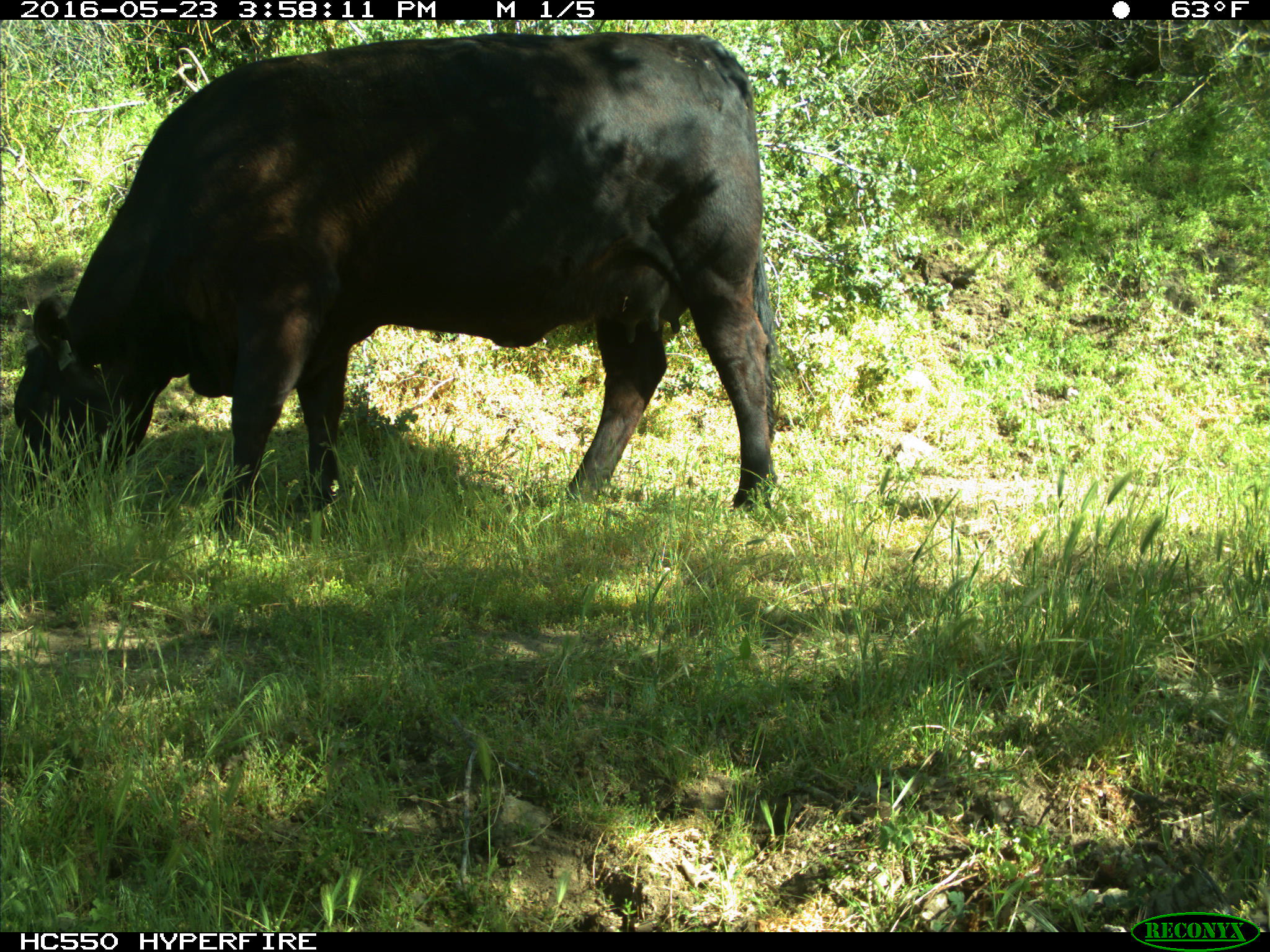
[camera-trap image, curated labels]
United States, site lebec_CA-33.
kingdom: Animalia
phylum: Chordata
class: Mammalia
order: Artiodactyla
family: Bovidae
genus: Bos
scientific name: Bos taurus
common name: domestic cow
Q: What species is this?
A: Bos taurus (domestic cow).